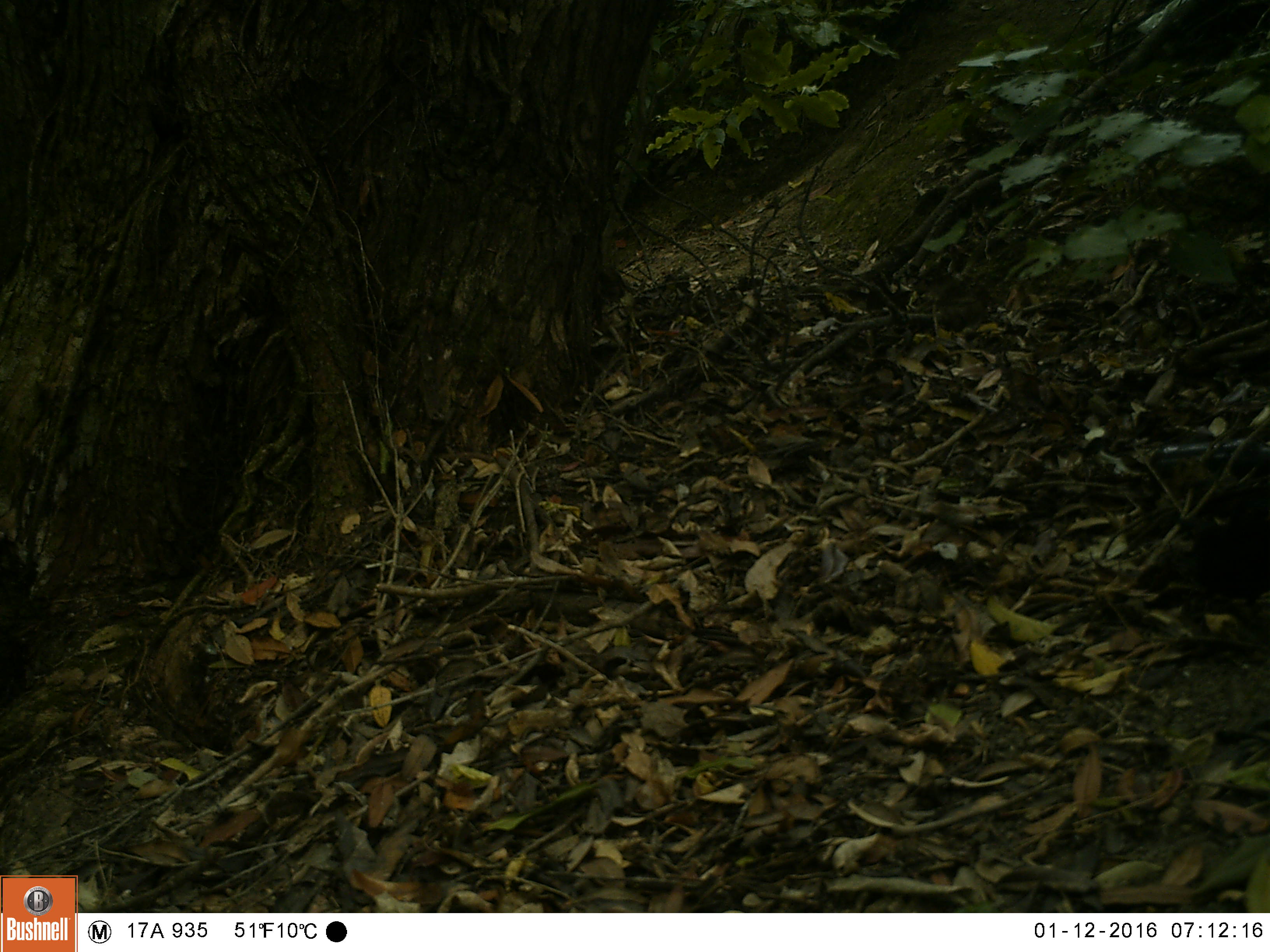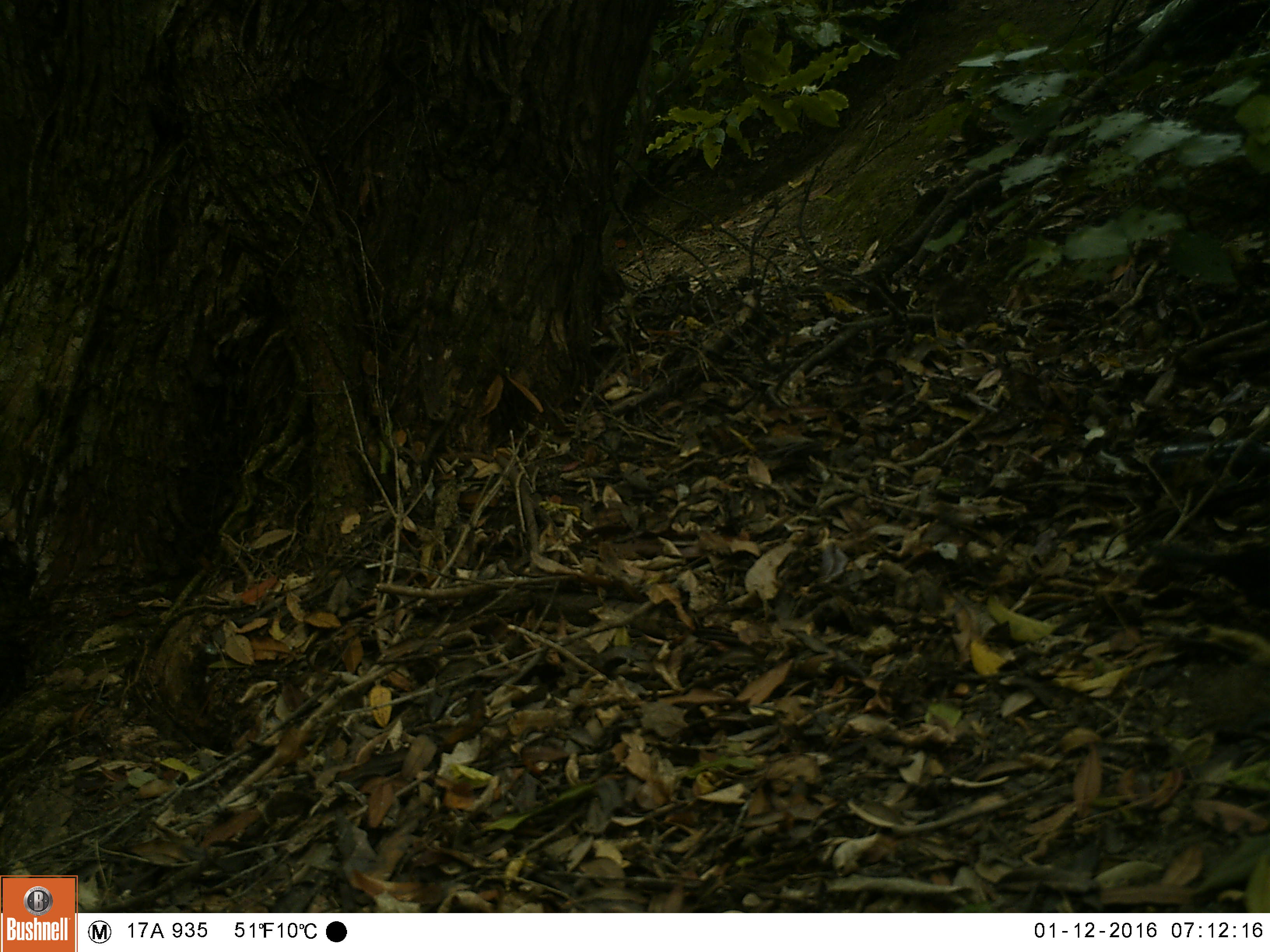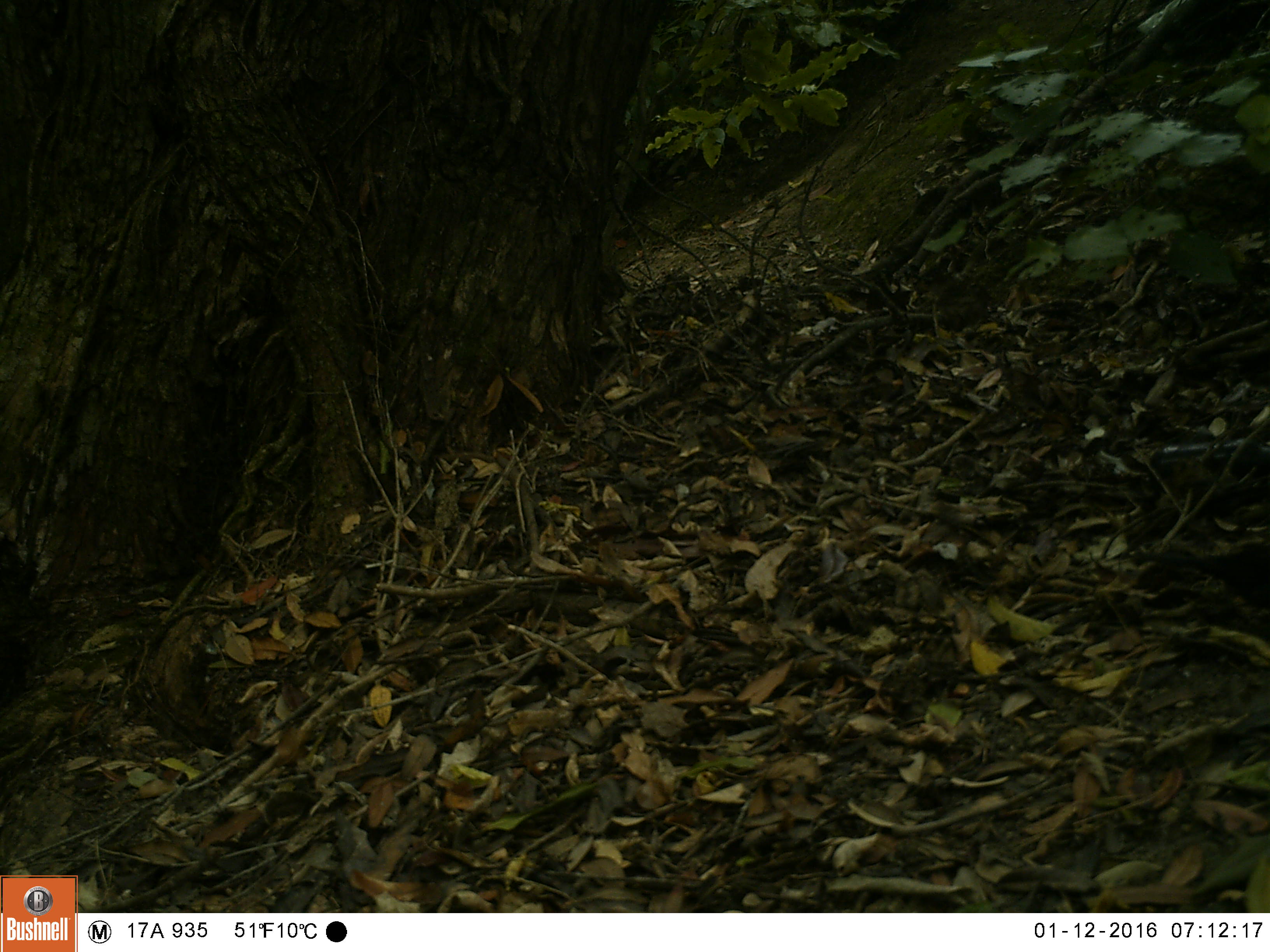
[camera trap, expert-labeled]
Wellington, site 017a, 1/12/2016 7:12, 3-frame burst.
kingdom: Animalia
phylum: Chordata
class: Aves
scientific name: Aves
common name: bird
Bird (Aves).